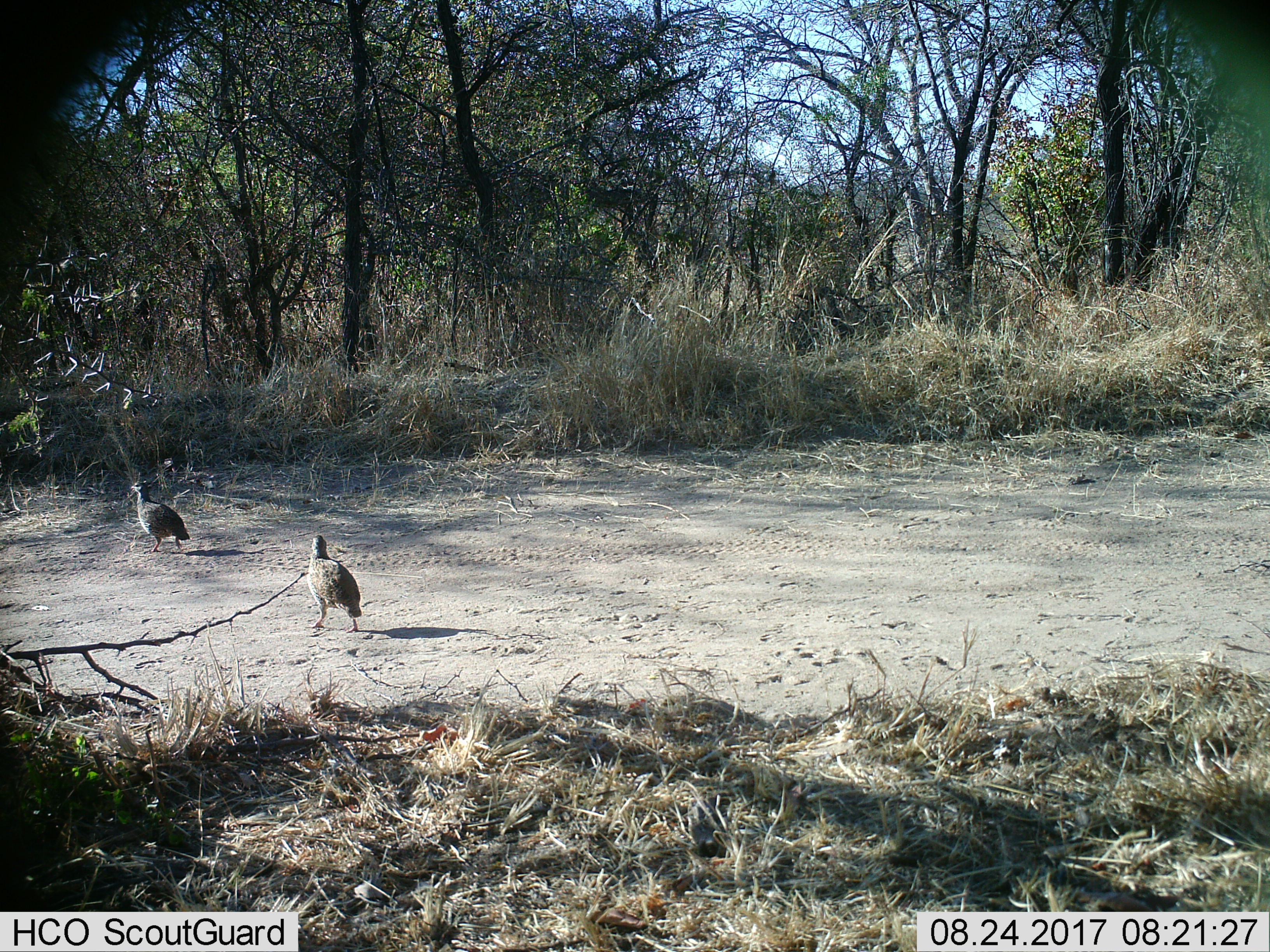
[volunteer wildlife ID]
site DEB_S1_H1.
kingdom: Animalia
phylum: Chordata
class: Aves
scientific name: Aves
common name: bird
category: birdother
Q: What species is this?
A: Birdother (bird) (Aves).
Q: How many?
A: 2.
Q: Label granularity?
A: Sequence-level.